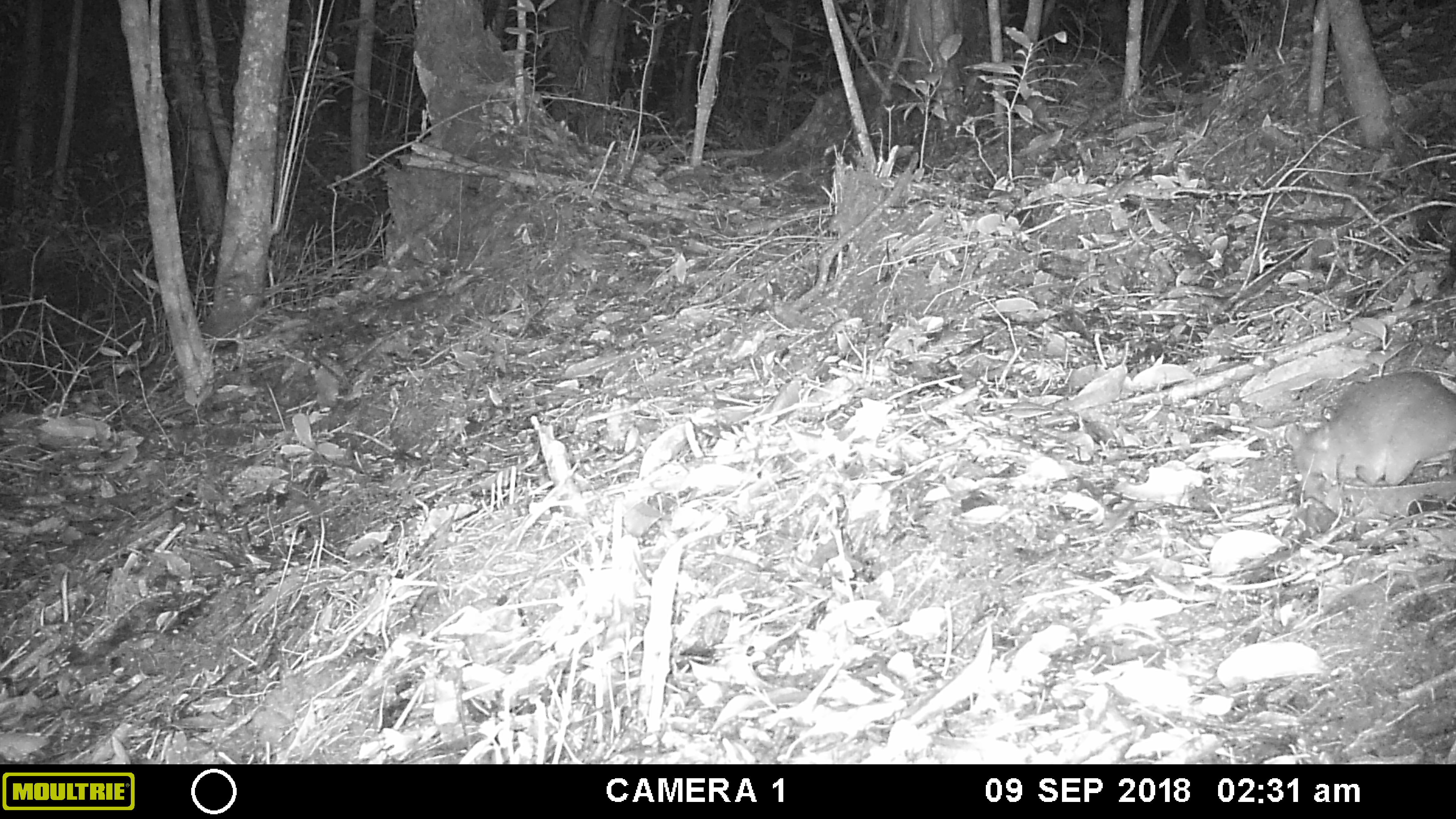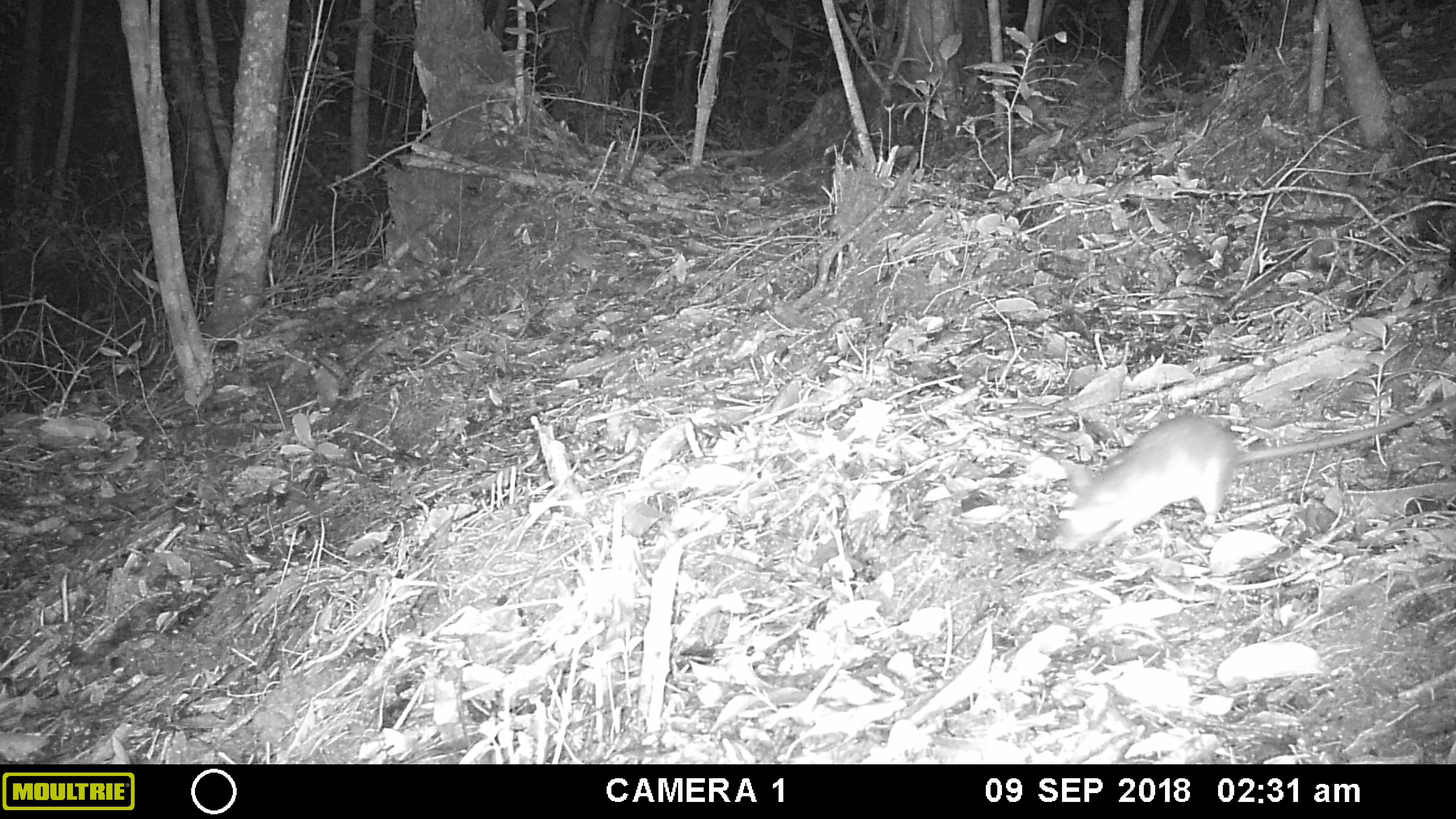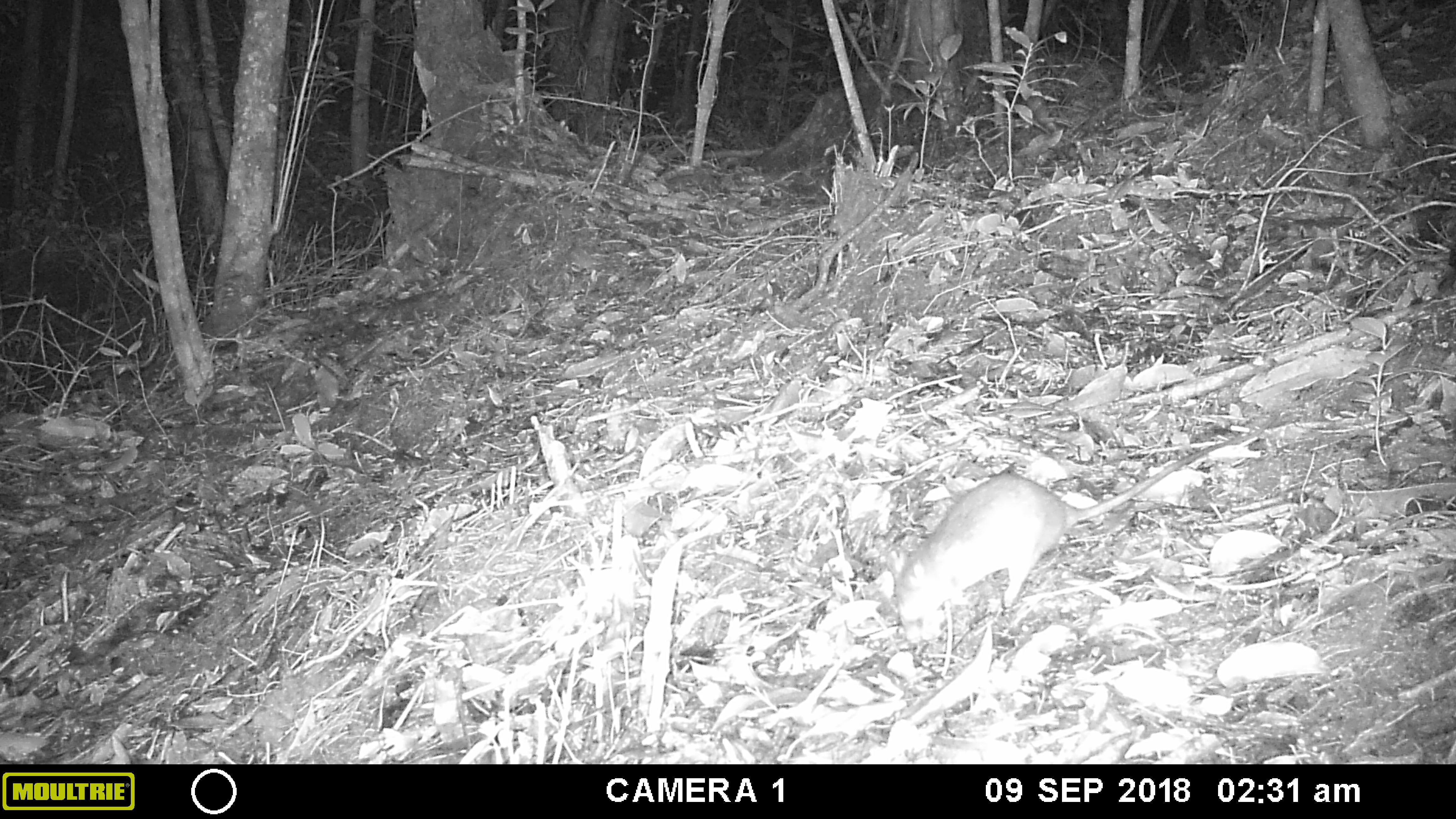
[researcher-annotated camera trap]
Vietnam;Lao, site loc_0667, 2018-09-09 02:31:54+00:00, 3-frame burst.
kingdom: Animalia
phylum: Chordata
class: Mammalia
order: Rodentia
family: Muridae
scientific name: Muridae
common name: old-world mice and rats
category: unidentified murid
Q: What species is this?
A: Unidentified murid (old-world mice and rats) (Muridae).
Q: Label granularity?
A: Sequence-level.